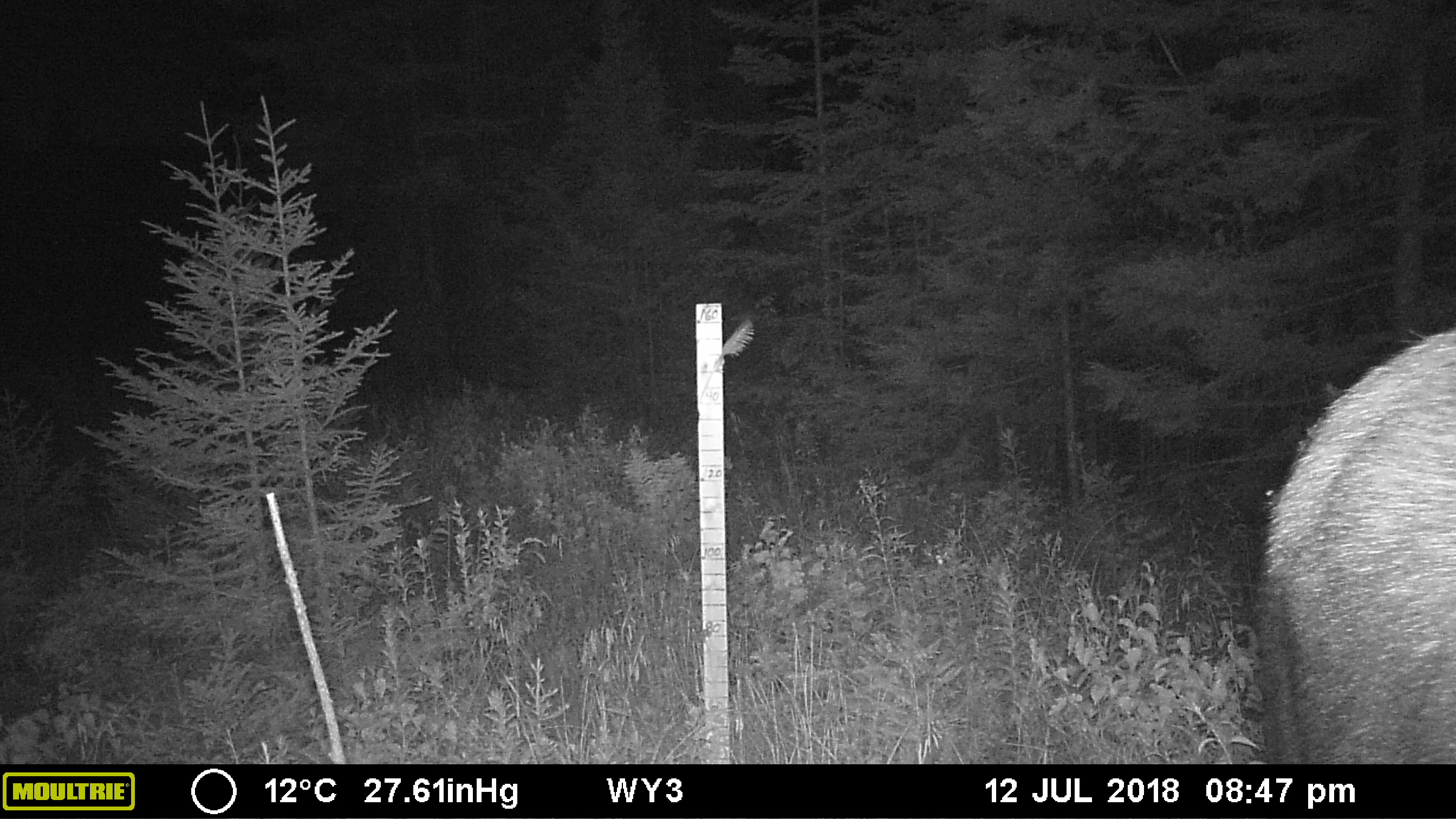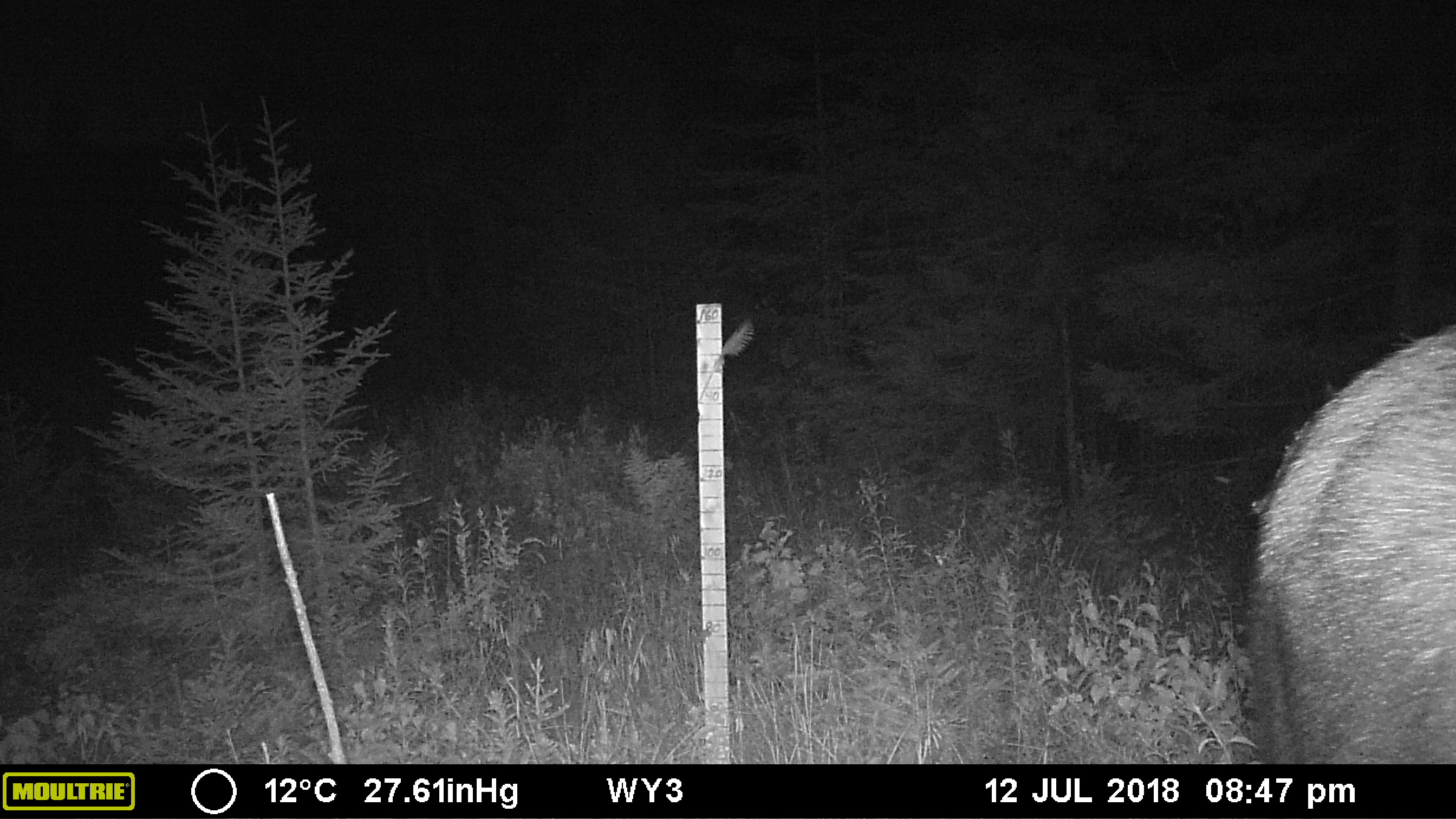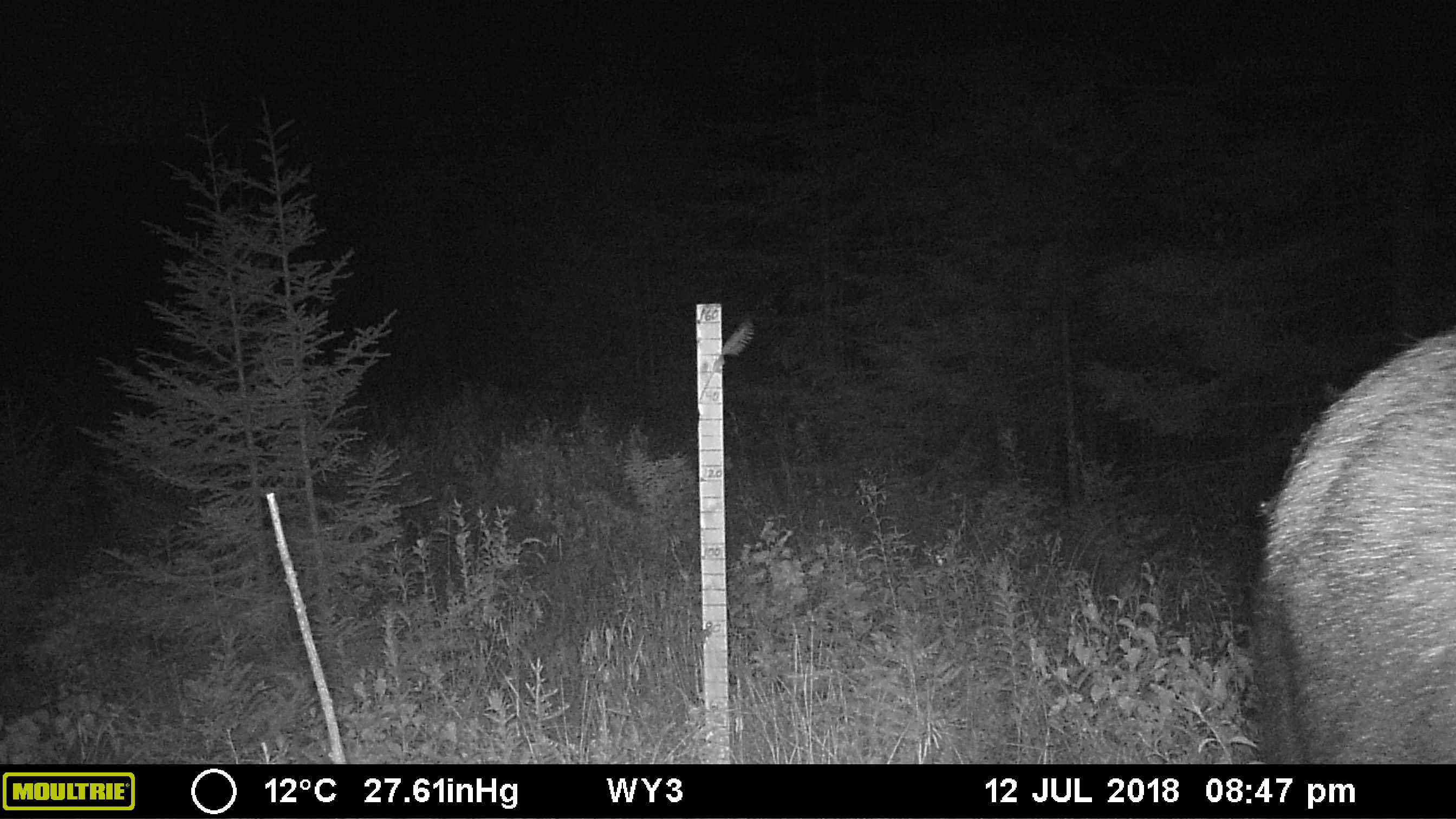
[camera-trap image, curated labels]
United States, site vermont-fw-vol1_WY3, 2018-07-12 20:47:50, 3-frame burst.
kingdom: Animalia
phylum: Chordata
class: Mammalia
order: Artiodactyla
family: Cervidae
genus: Alces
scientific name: Alces alces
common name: moose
Moose (Alces alces).